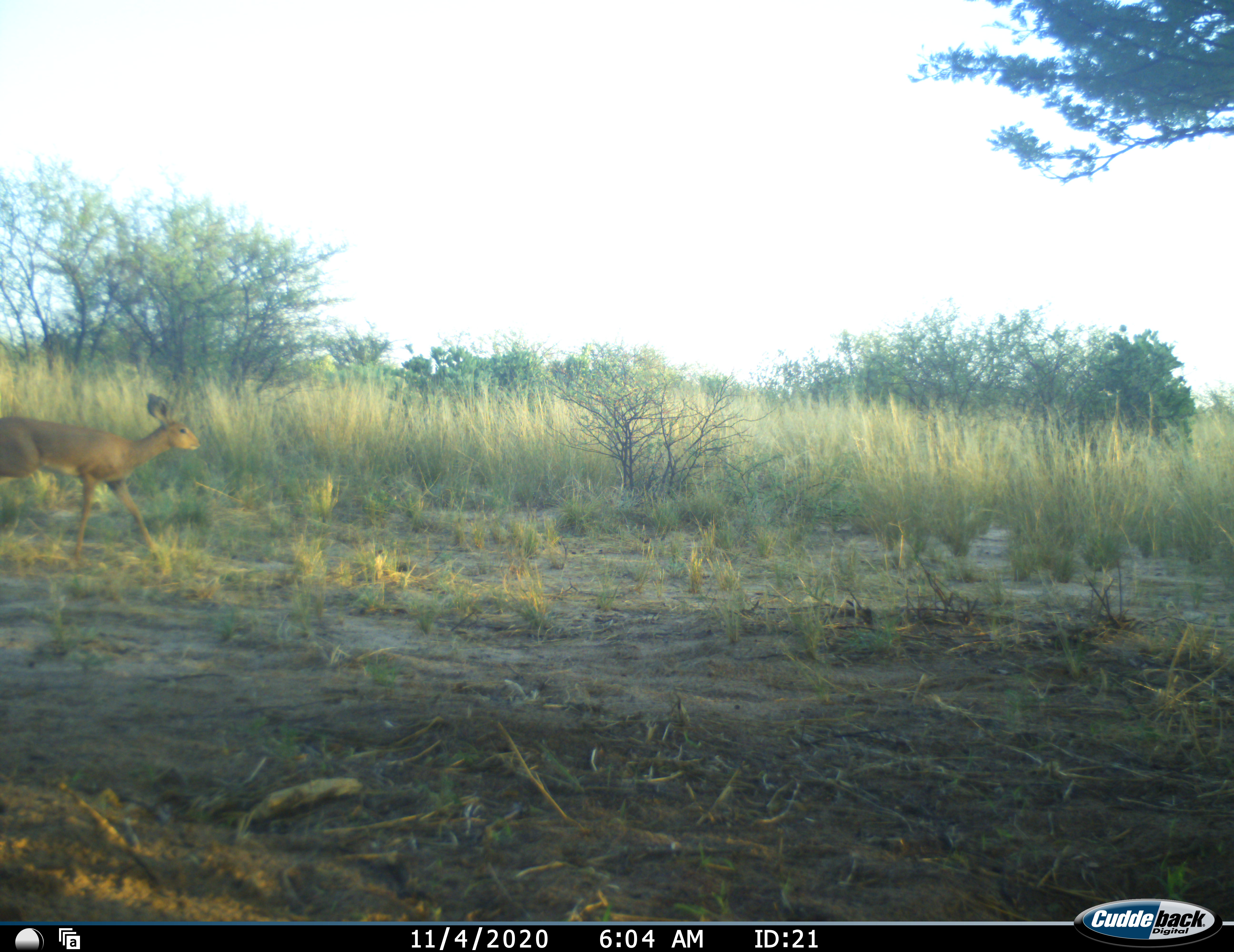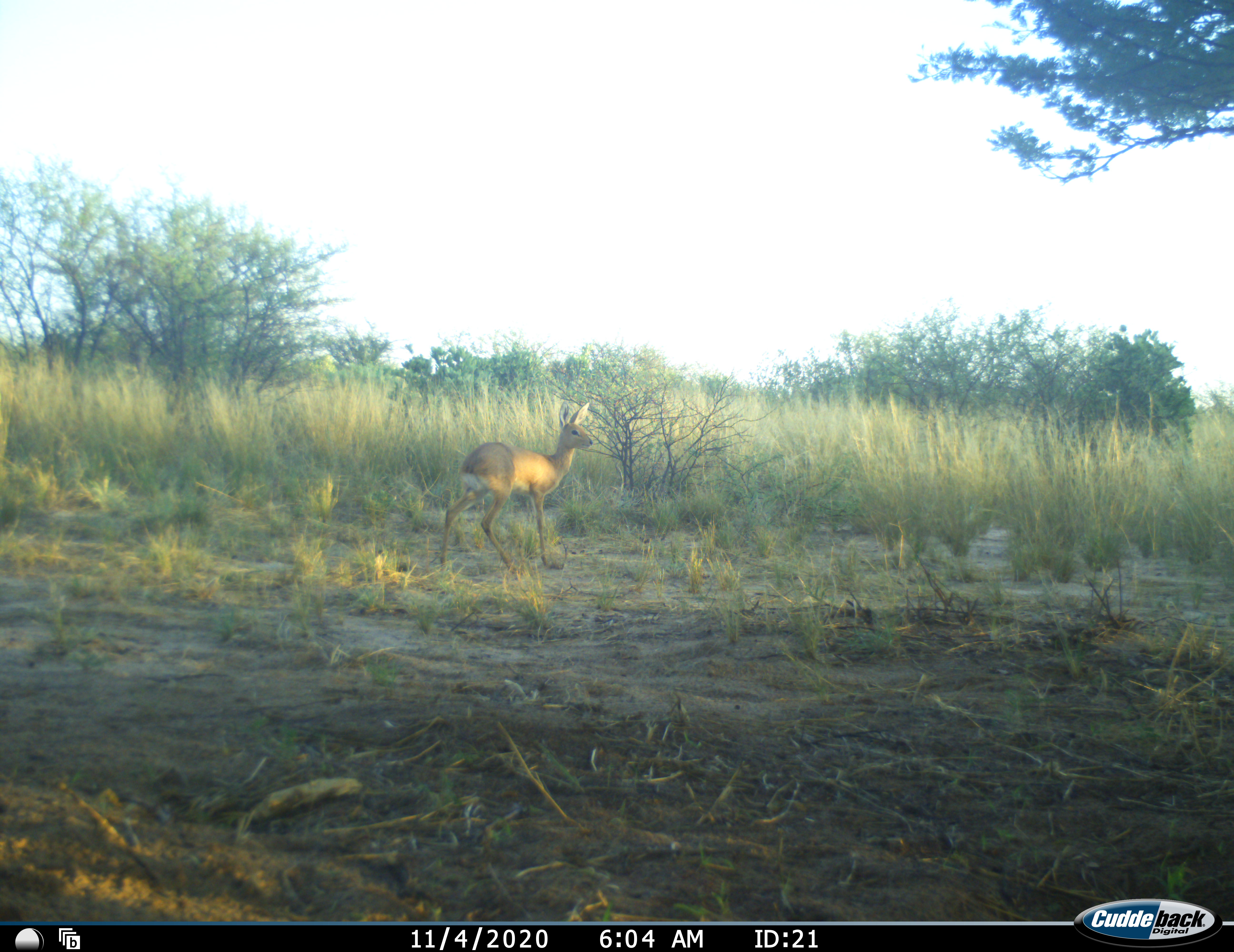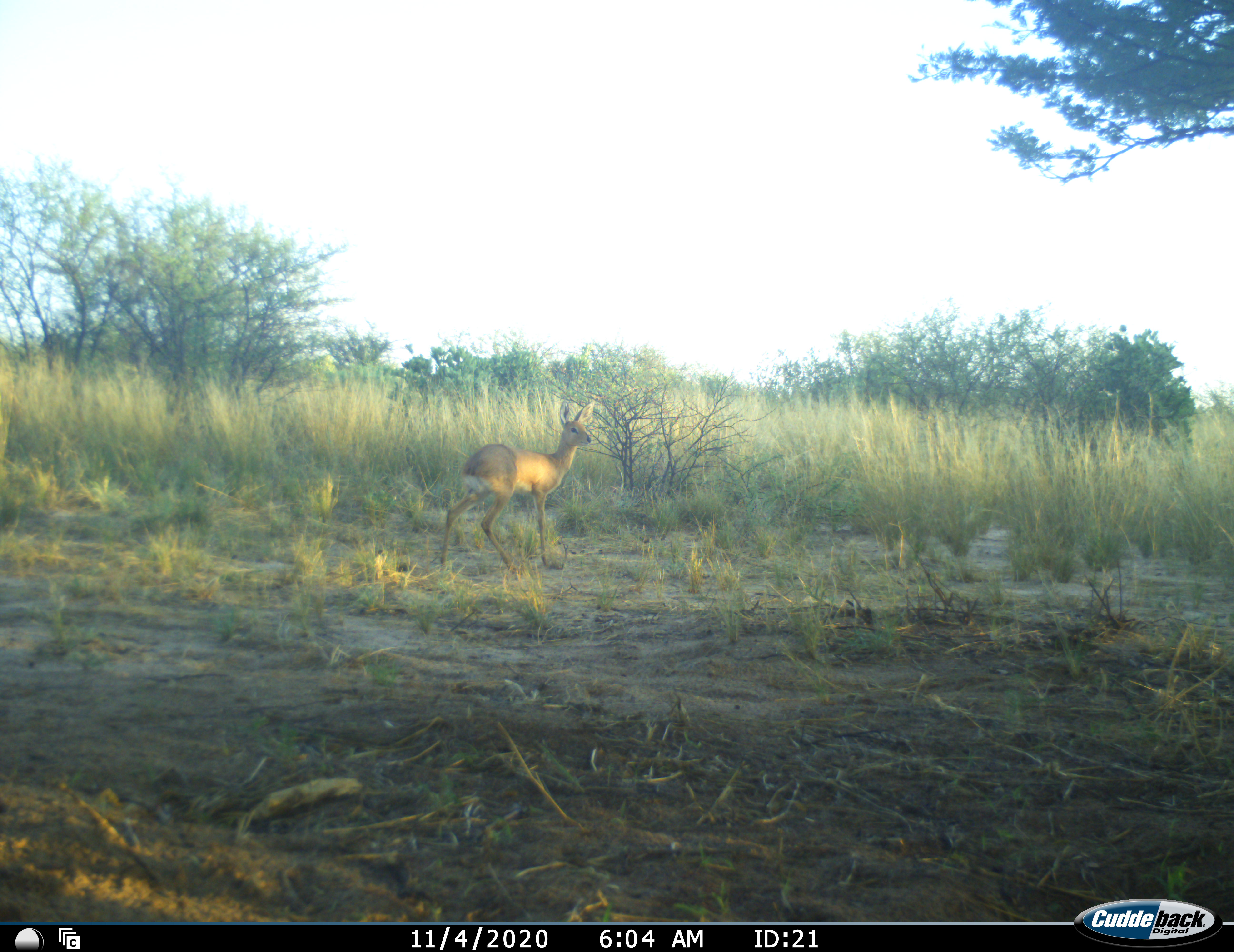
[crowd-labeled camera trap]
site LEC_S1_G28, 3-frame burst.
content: unidentified animal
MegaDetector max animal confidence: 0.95